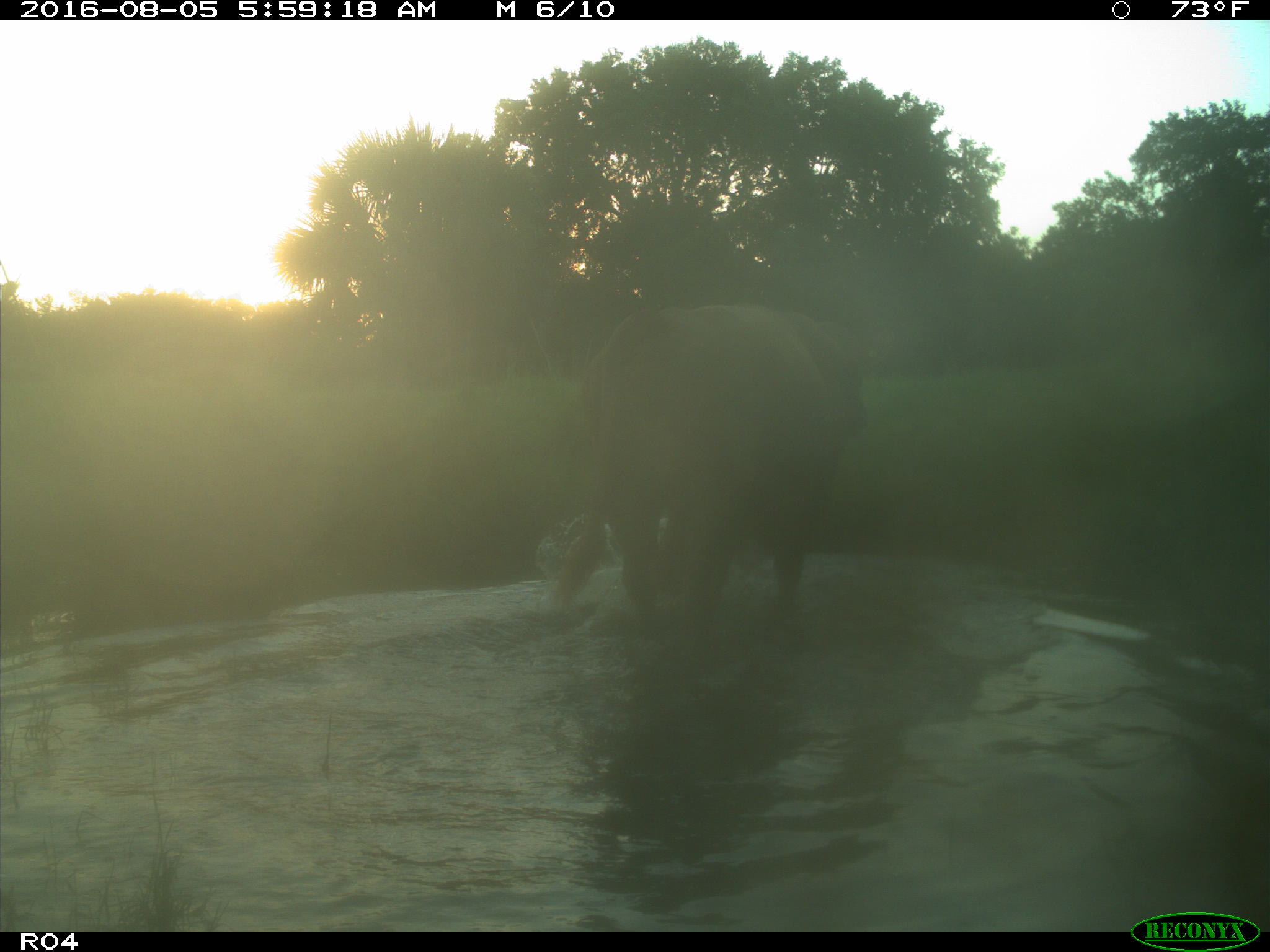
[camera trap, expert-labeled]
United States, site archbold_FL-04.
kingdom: Animalia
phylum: Chordata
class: Mammalia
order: Artiodactyla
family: Bovidae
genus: Bos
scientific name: Bos taurus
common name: domestic cow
Bos taurus (domestic cow).